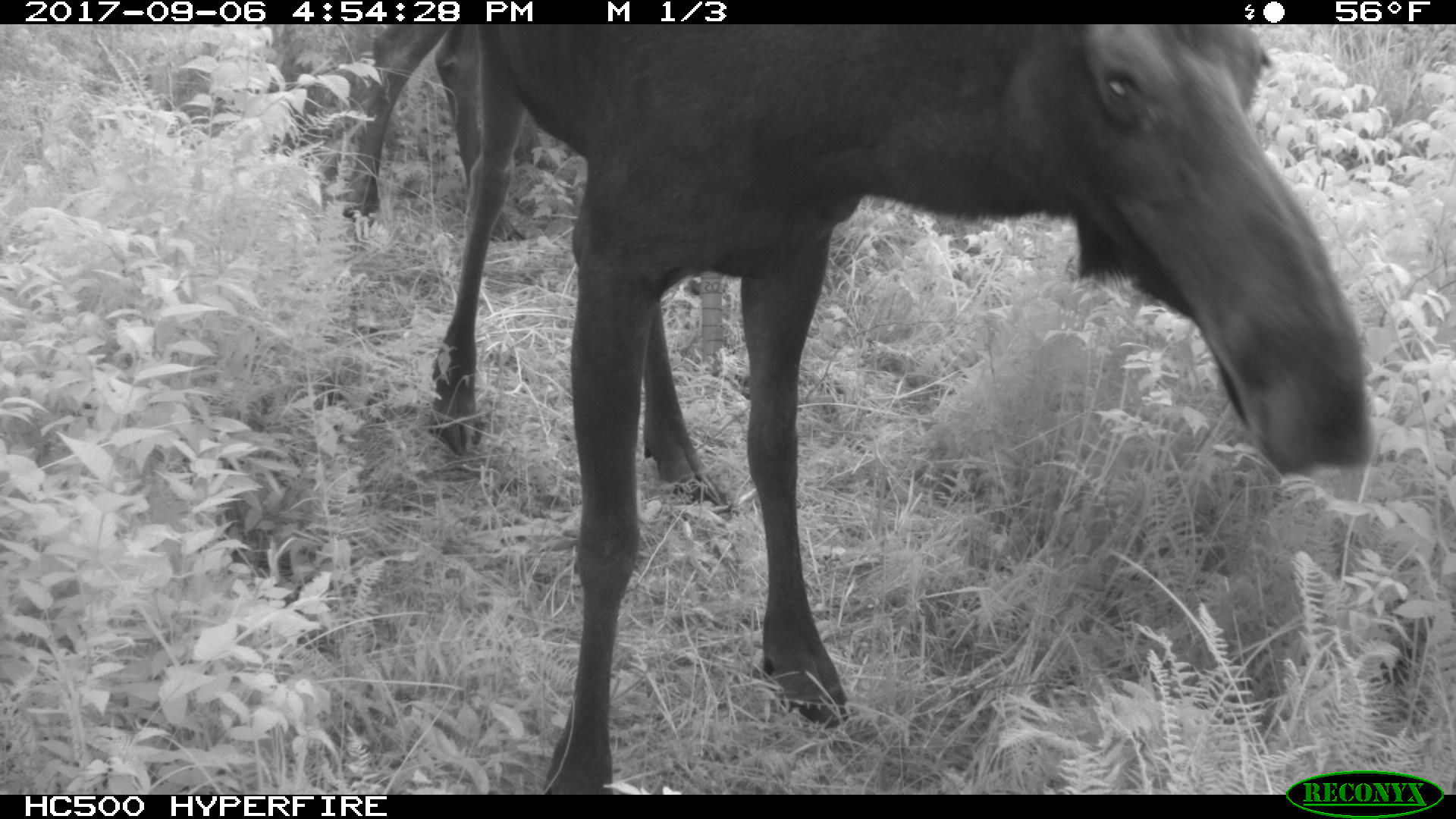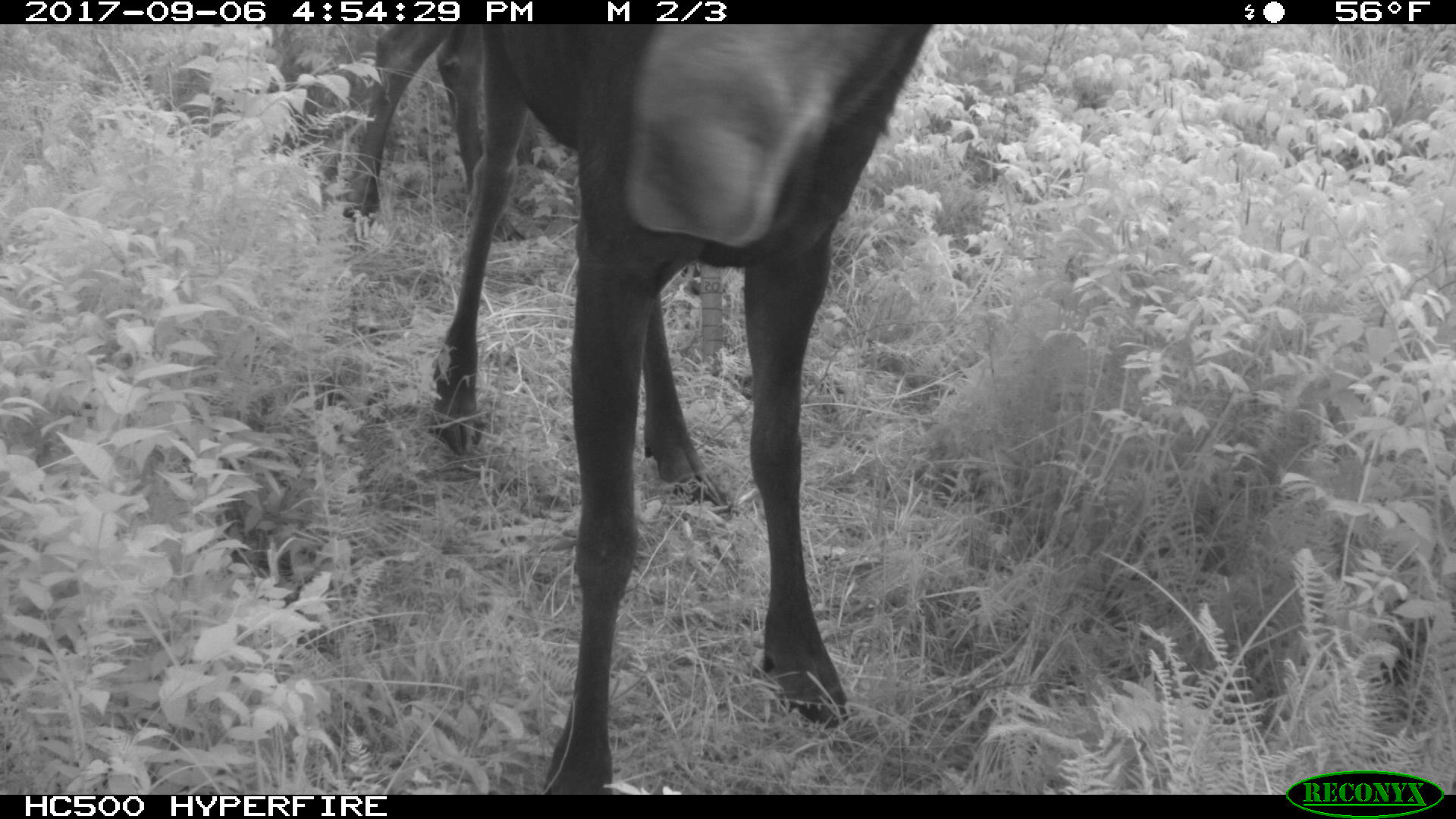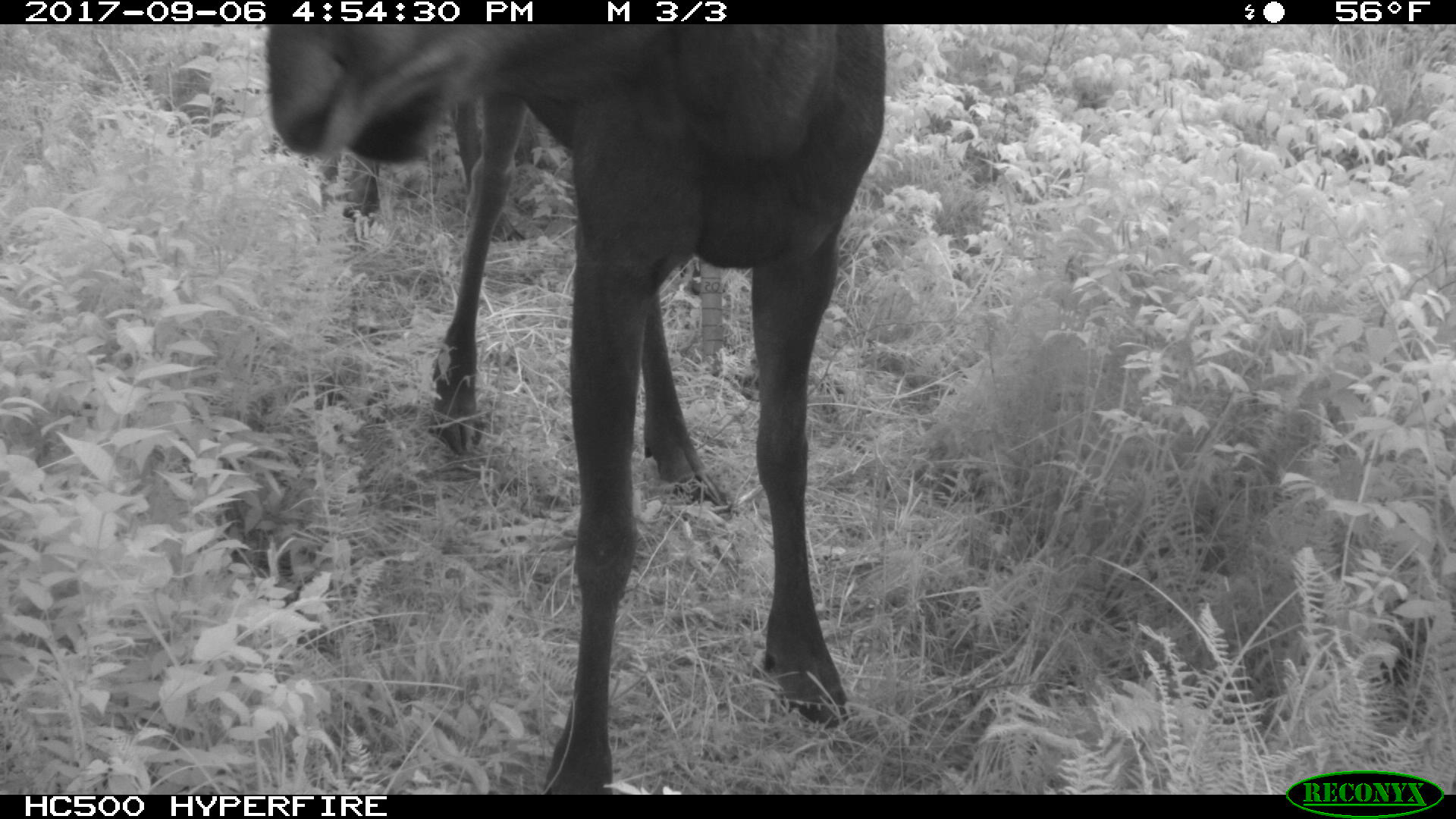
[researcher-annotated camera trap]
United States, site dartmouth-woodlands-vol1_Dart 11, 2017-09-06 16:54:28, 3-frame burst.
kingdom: Animalia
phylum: Chordata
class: Mammalia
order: Artiodactyla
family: Cervidae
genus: Alces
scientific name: Alces alces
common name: moose